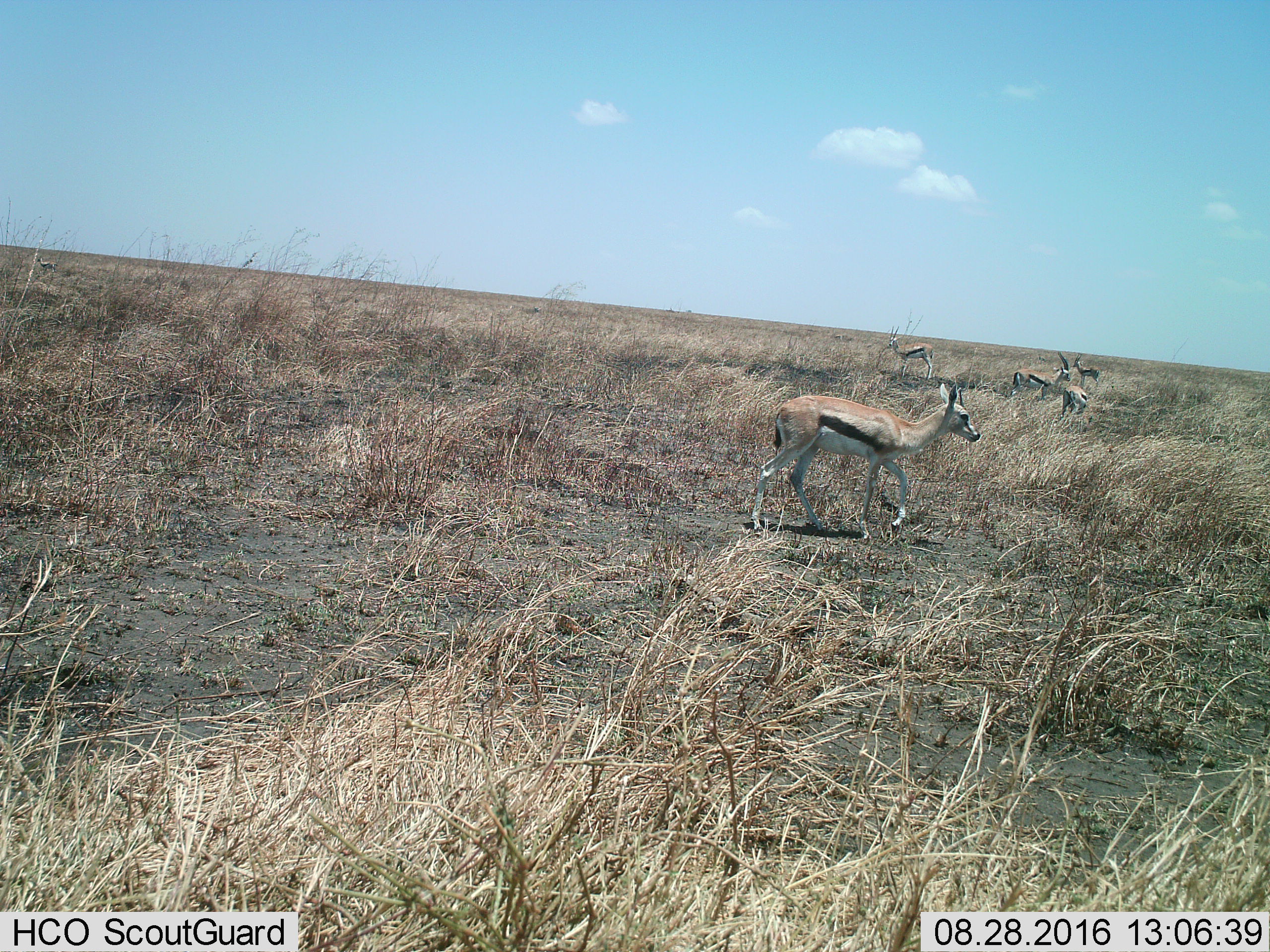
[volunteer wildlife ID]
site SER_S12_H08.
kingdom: Animalia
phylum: Chordata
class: Mammalia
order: Artiodactyla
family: Bovidae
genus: Eudorcas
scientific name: Eudorcas thomsonii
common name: thomson's gazelle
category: gazellethomsons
Gazellethomsons (thomson's gazelle) (Eudorcas thomsonii), count 6. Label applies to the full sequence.